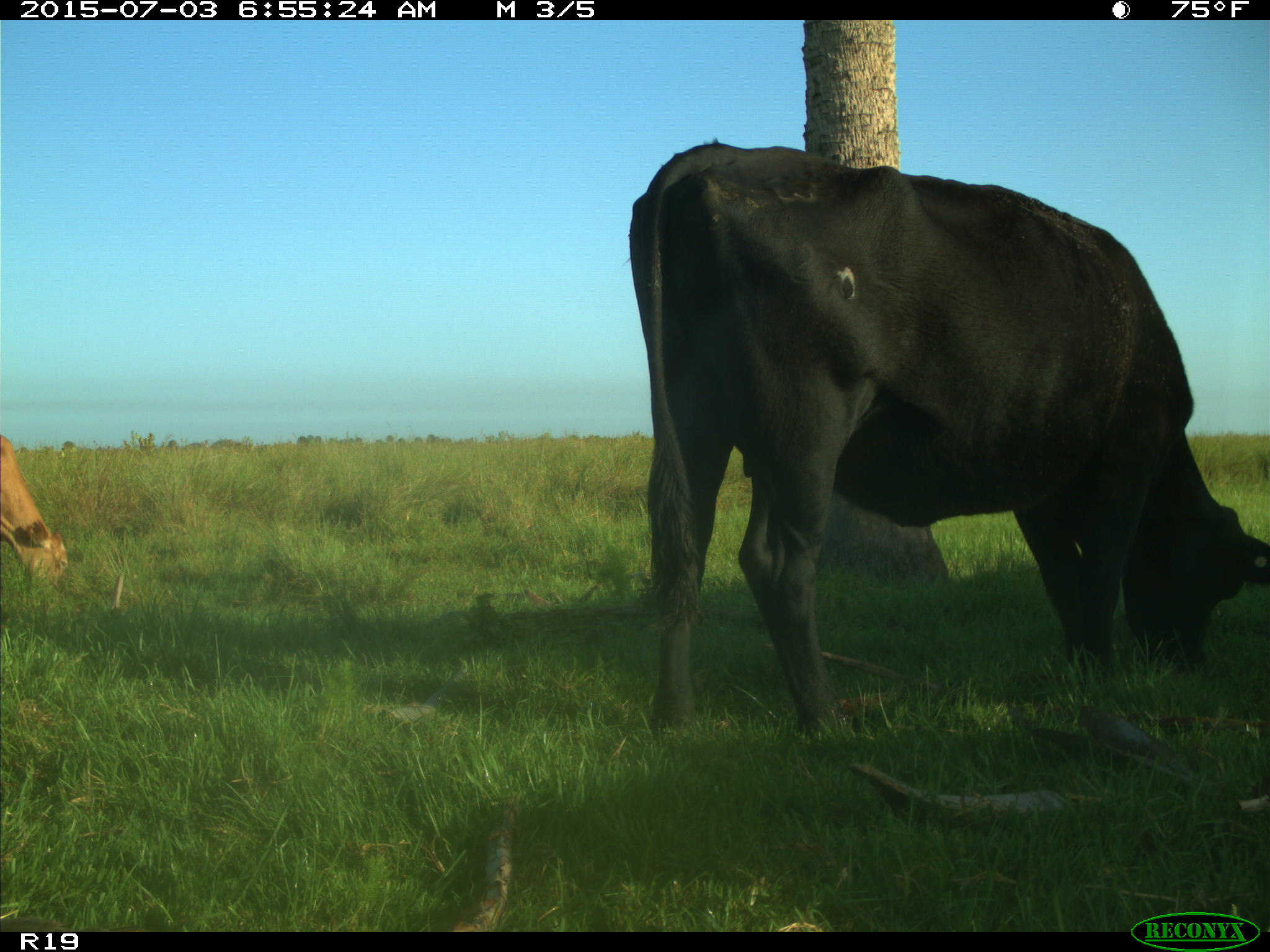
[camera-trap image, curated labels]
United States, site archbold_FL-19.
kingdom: Animalia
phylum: Chordata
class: Mammalia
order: Artiodactyla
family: Bovidae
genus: Bos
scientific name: Bos taurus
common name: domestic cow